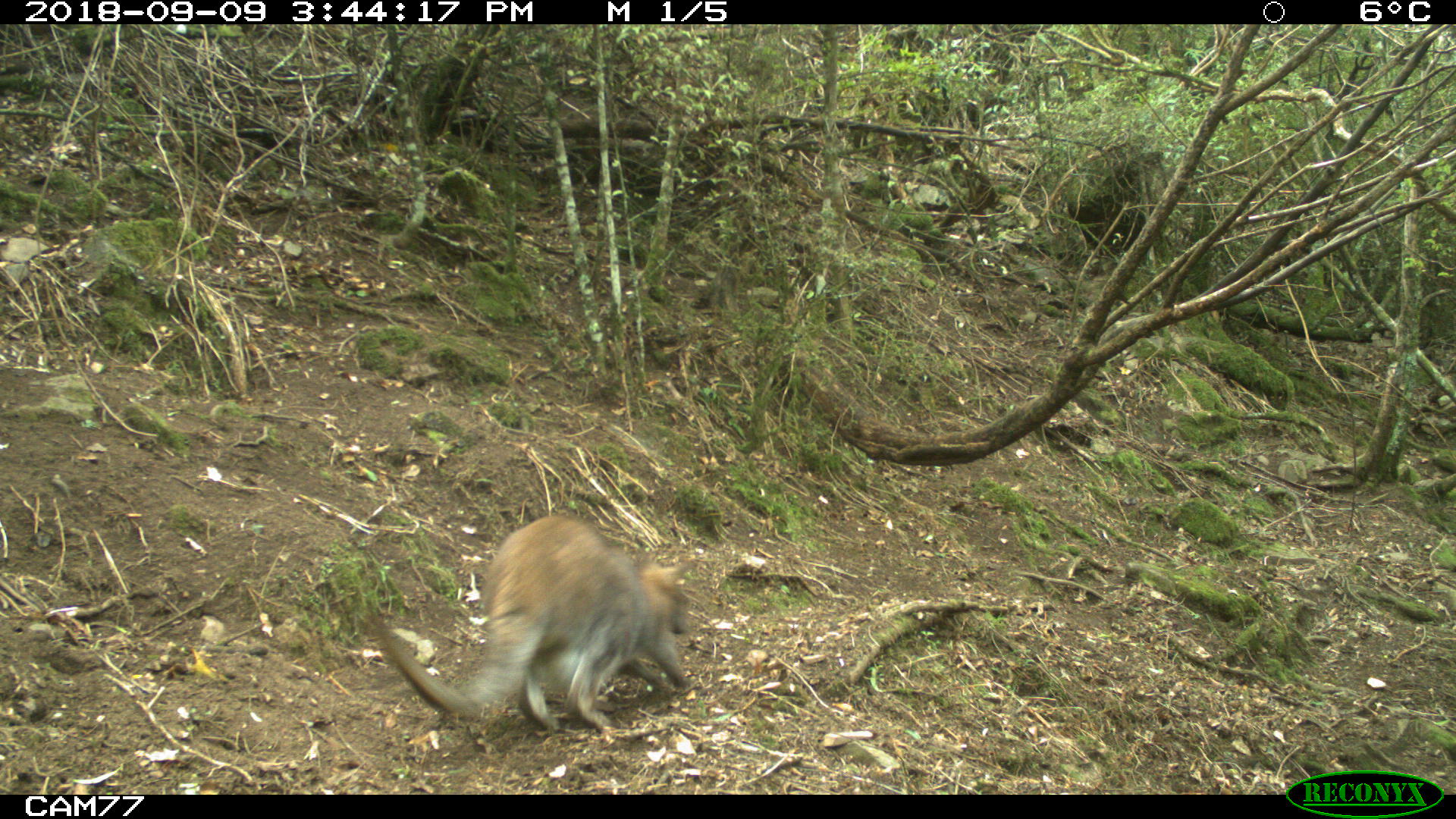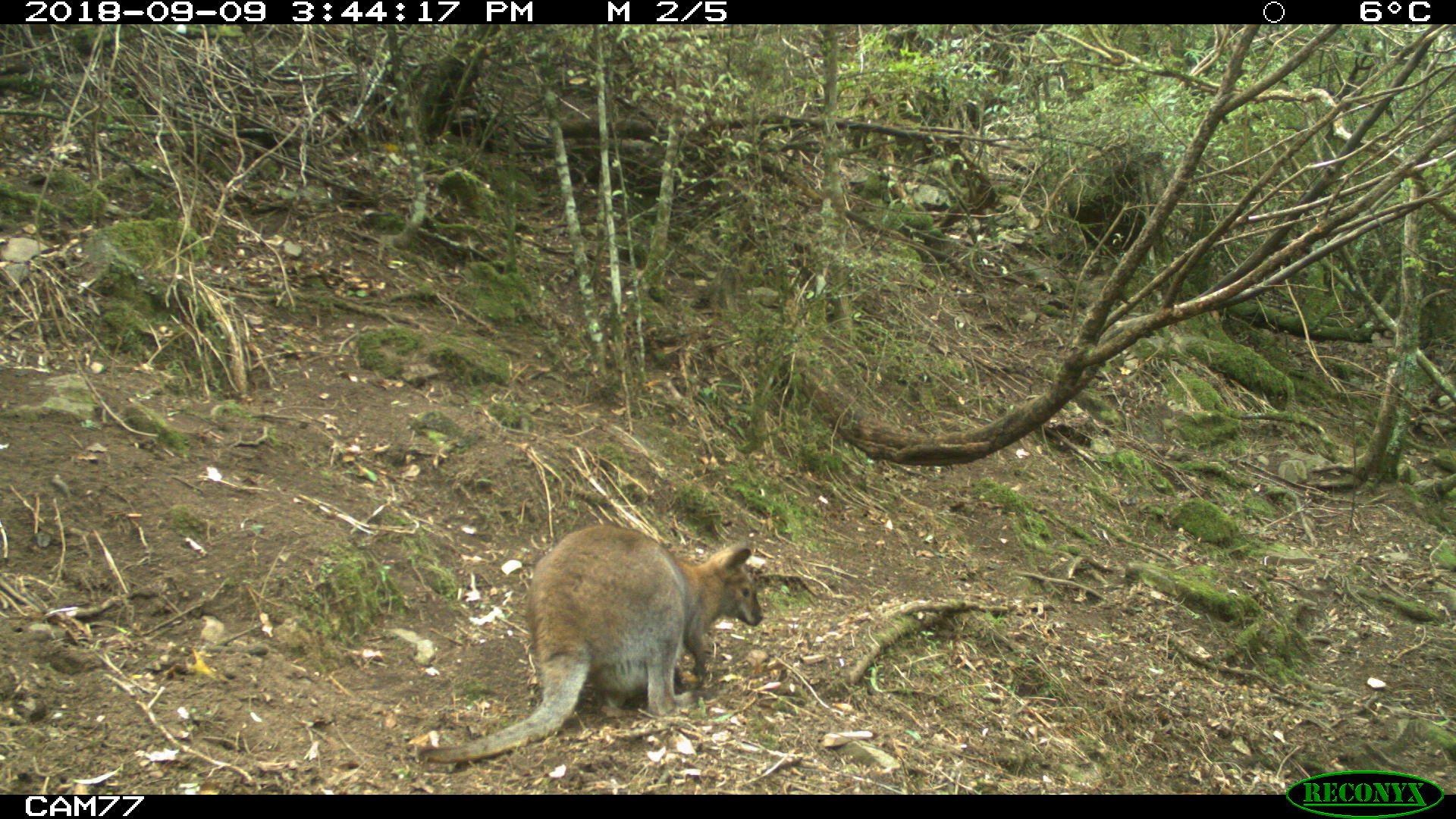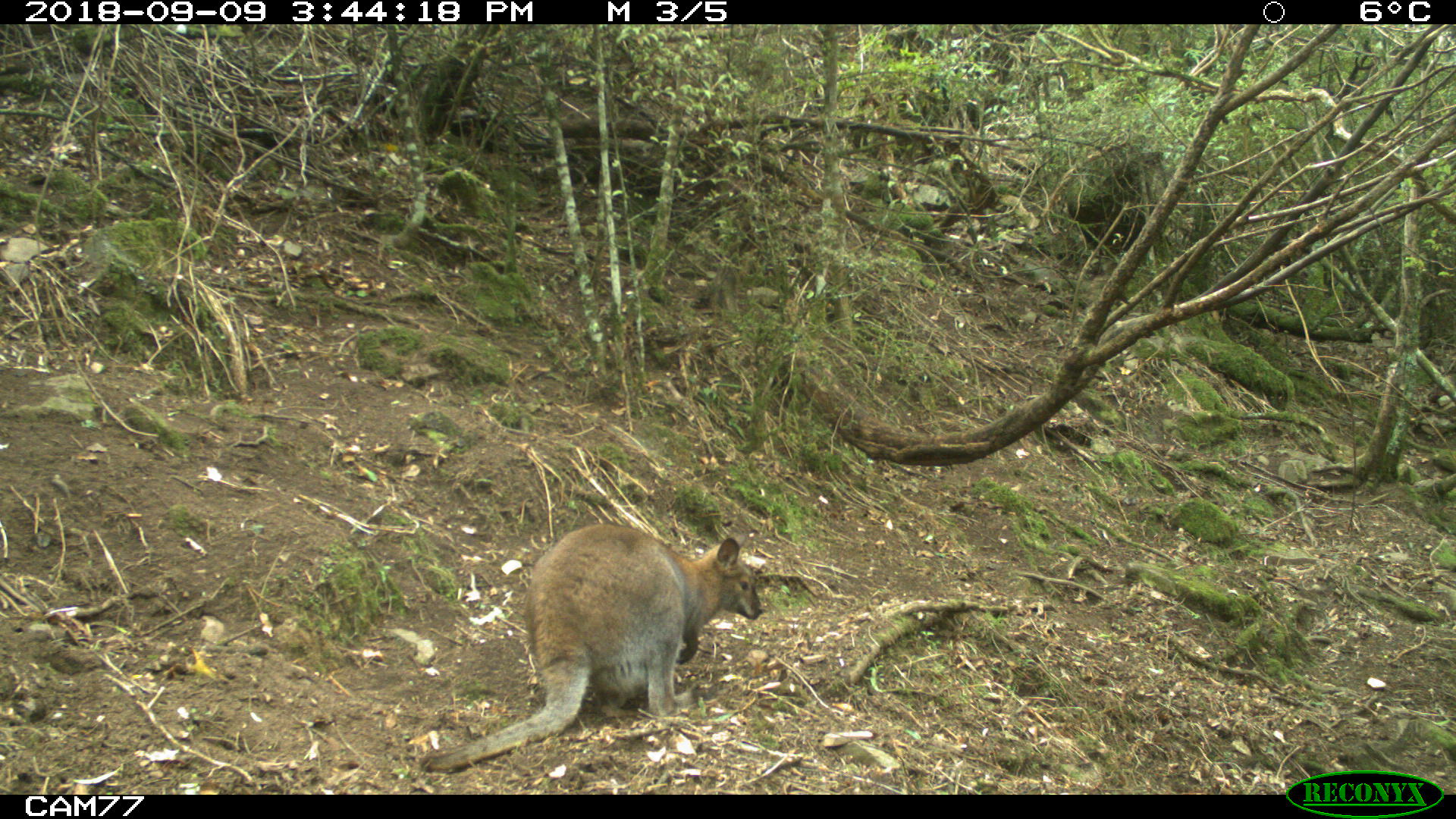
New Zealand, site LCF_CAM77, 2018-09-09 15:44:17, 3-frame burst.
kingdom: Animalia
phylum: Chordata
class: Mammalia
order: Diprotodontia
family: Macropodidae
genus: Notamacropus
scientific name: Notamacropus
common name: wallaby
Wallaby (Notamacropus).